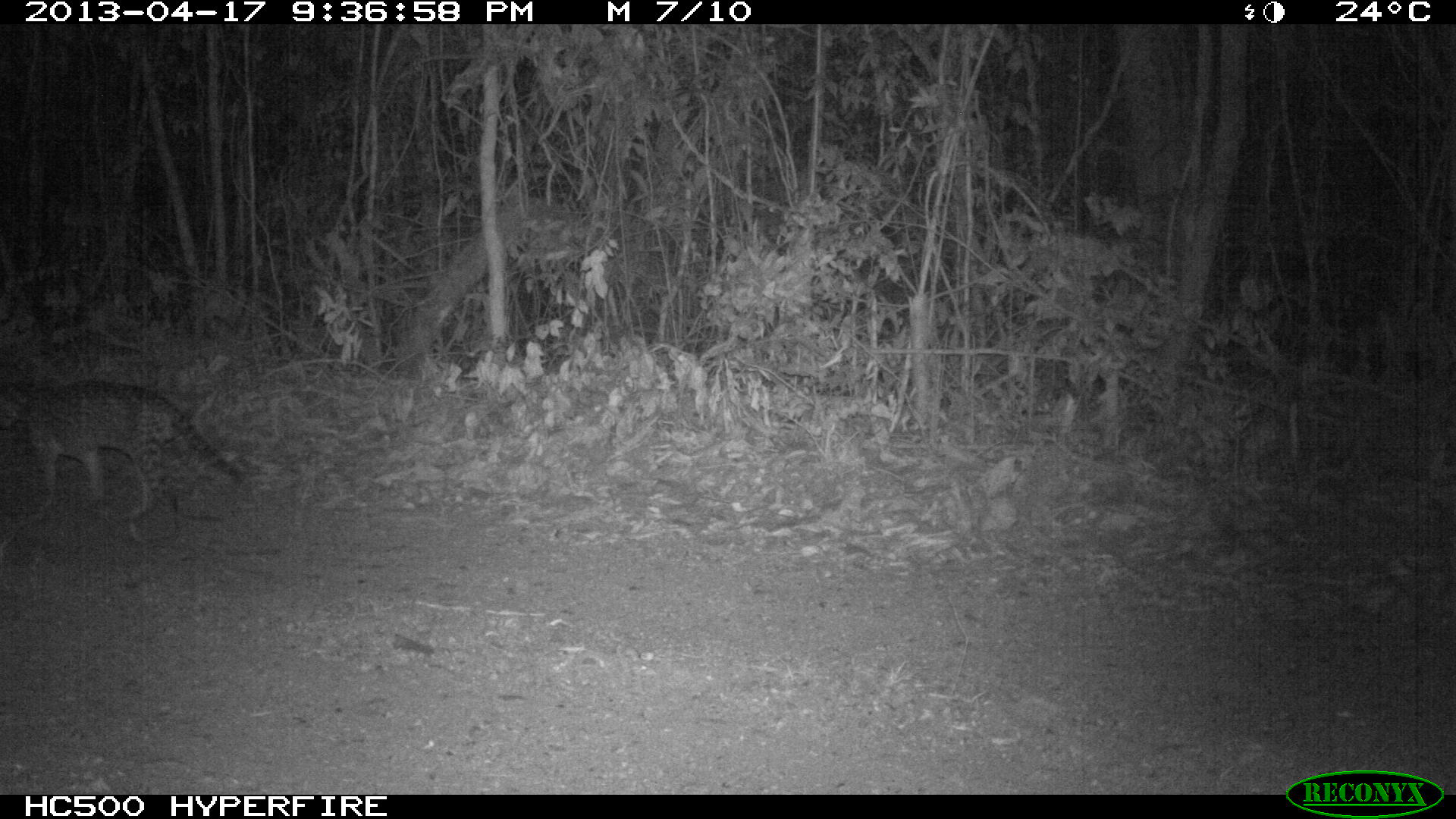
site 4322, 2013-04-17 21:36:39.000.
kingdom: Animalia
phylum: Chordata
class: Mammalia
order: Carnivora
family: Felidae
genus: Leopardus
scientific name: Leopardus pardalis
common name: ocelot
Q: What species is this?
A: Leopardus pardalis (ocelot).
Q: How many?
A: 1.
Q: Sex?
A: Male.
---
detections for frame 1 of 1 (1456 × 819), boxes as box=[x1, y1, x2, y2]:
leopardus pardalis: box=[1, 376, 246, 514]